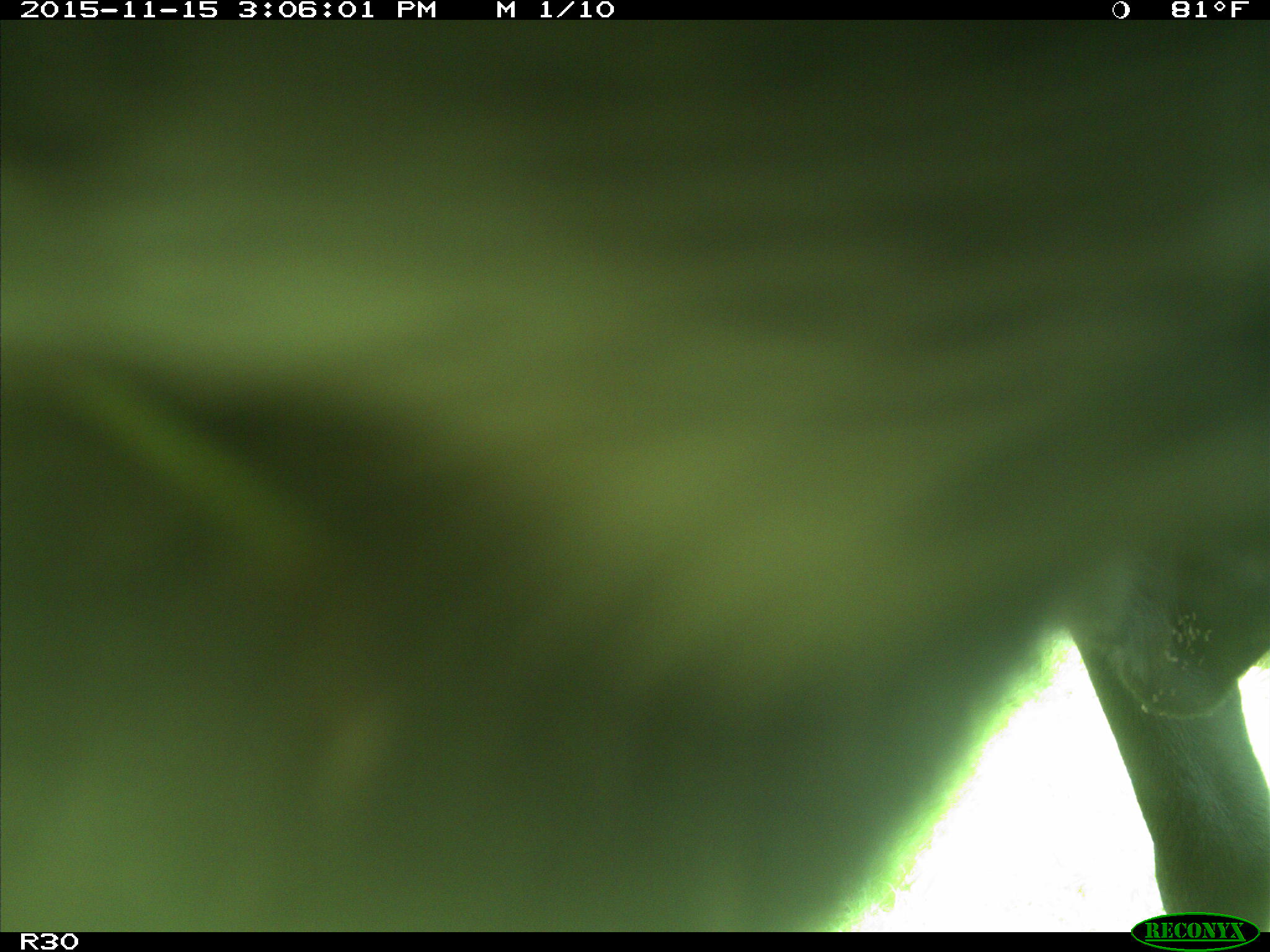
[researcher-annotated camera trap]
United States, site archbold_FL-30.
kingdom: Animalia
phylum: Chordata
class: Mammalia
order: Artiodactyla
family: Bovidae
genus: Bos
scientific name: Bos taurus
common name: domestic cow